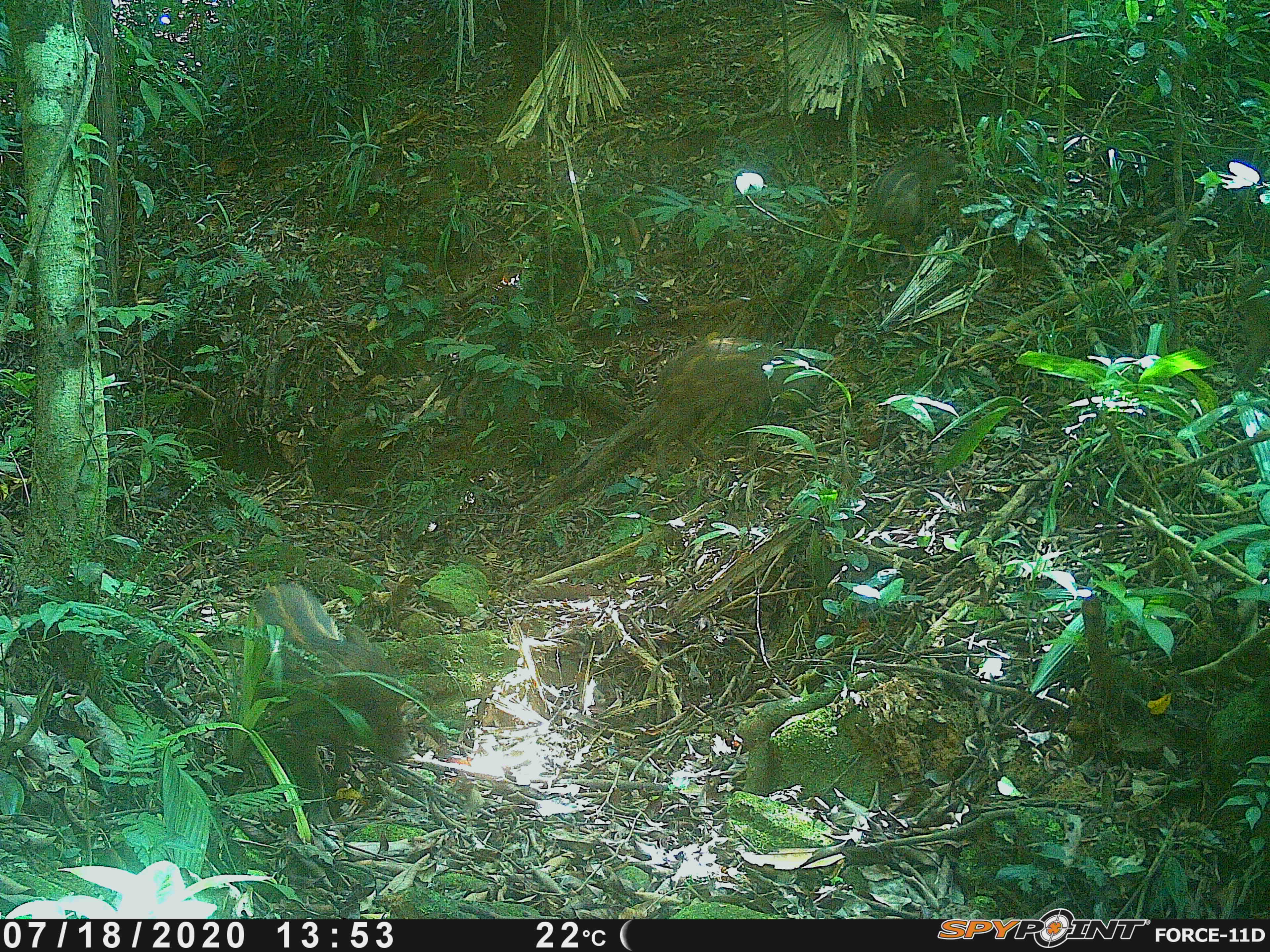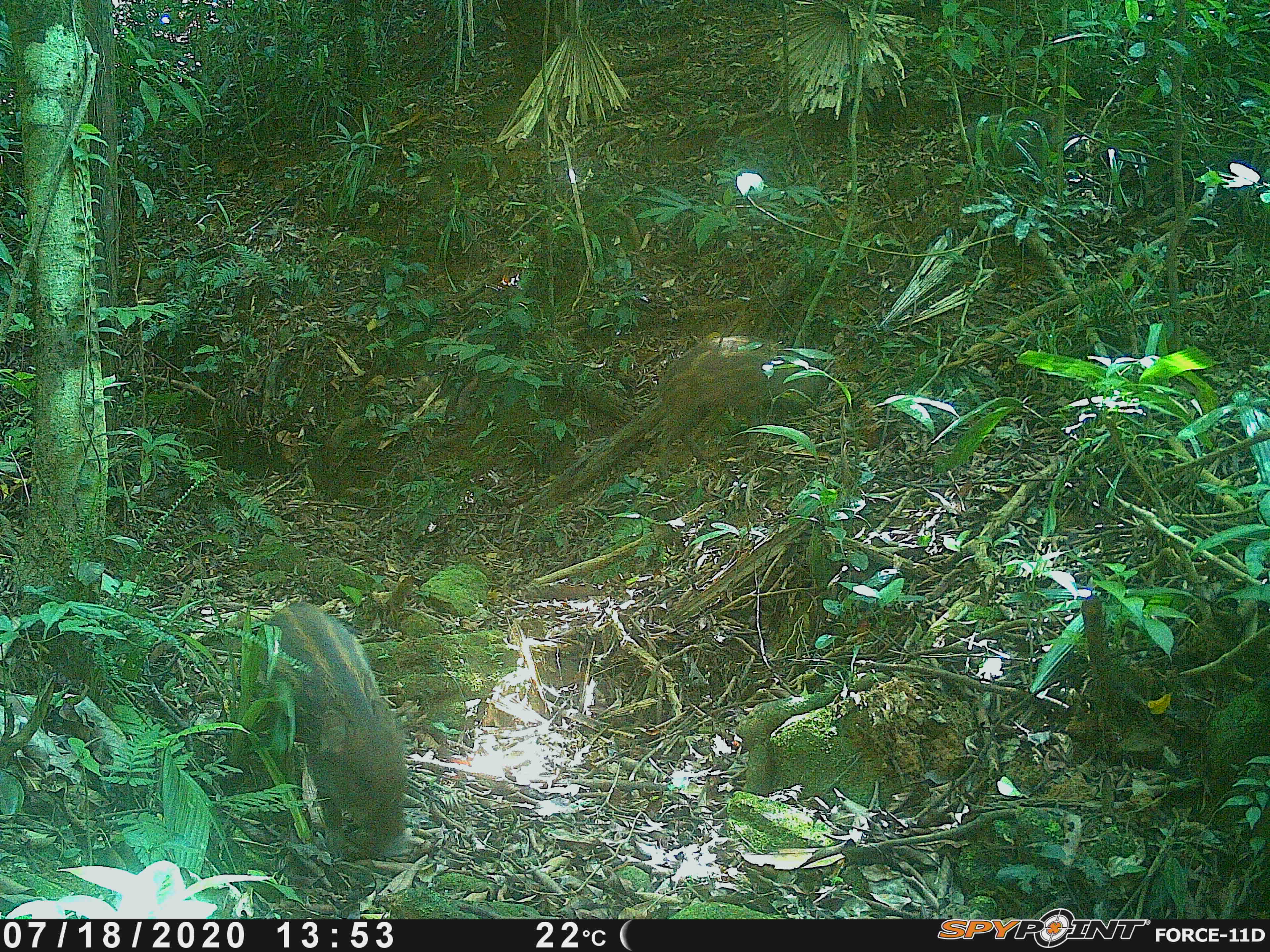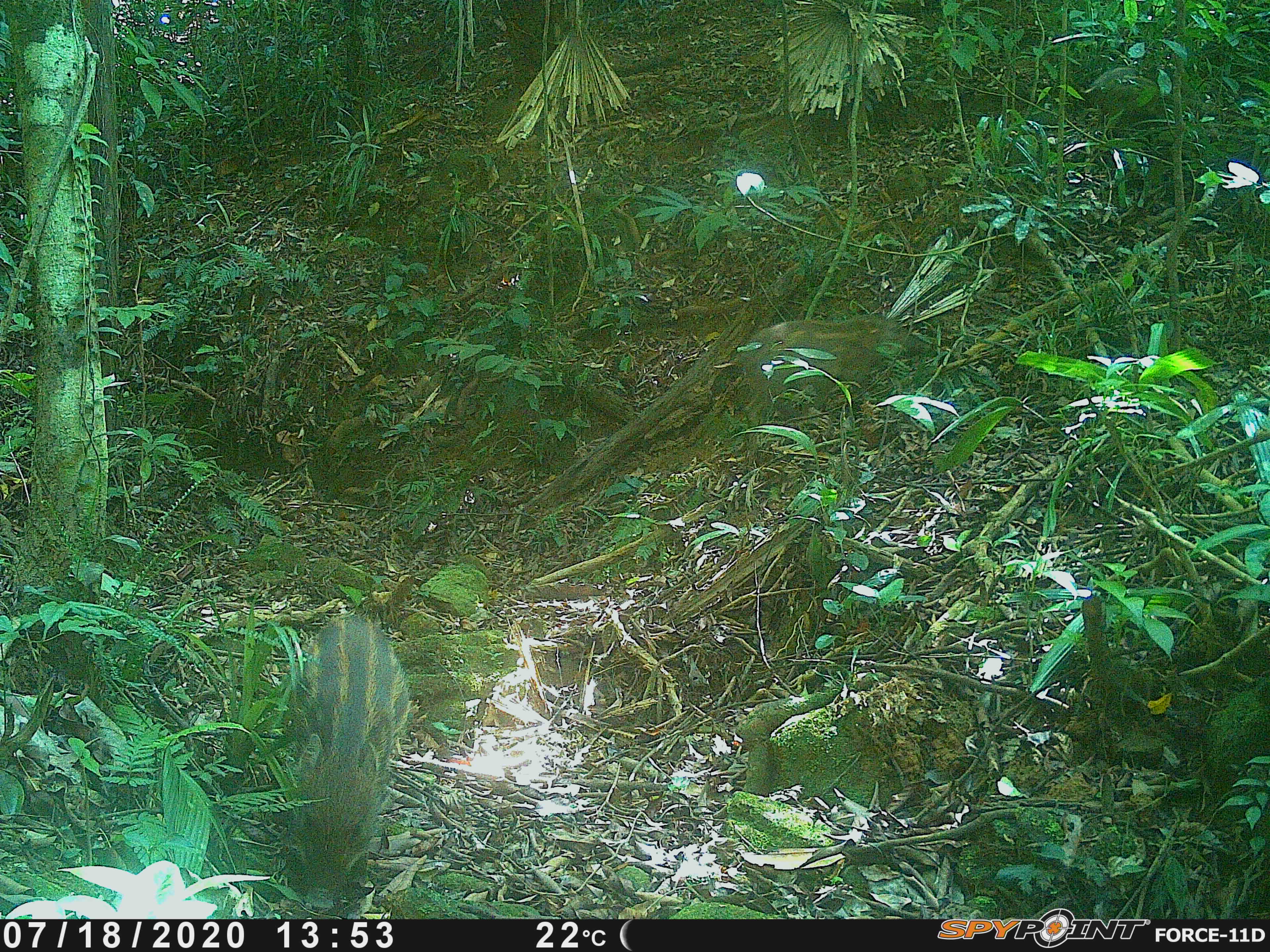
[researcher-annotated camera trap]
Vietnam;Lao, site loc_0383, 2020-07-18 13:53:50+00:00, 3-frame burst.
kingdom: Animalia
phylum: Chordata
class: Mammalia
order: Artiodactyla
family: Suidae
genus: Sus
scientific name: Sus scrofa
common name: eurasian wild pig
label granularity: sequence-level